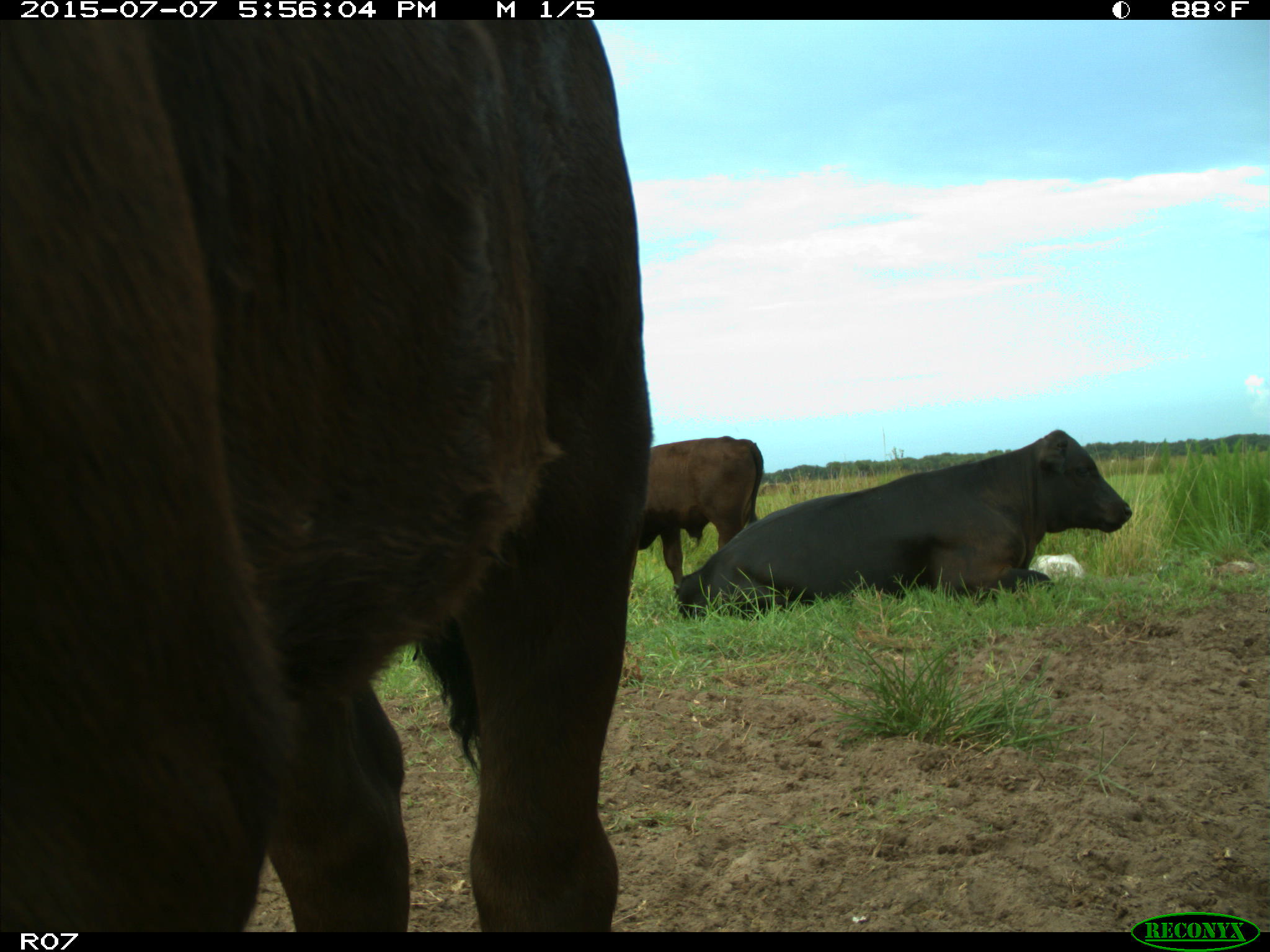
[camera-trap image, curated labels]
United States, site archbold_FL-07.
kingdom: Animalia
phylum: Chordata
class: Mammalia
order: Artiodactyla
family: Bovidae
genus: Bos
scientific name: Bos taurus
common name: domestic cow